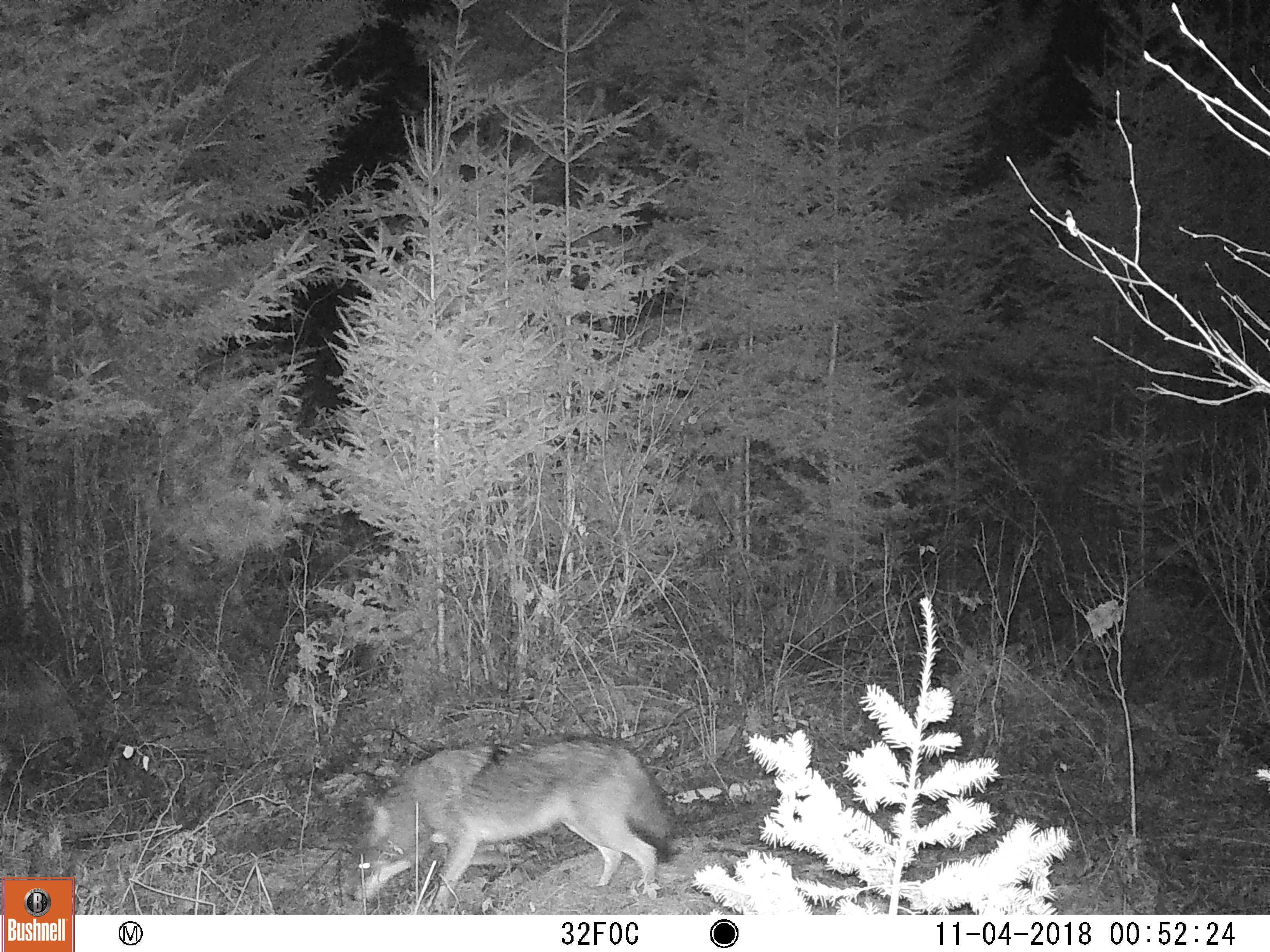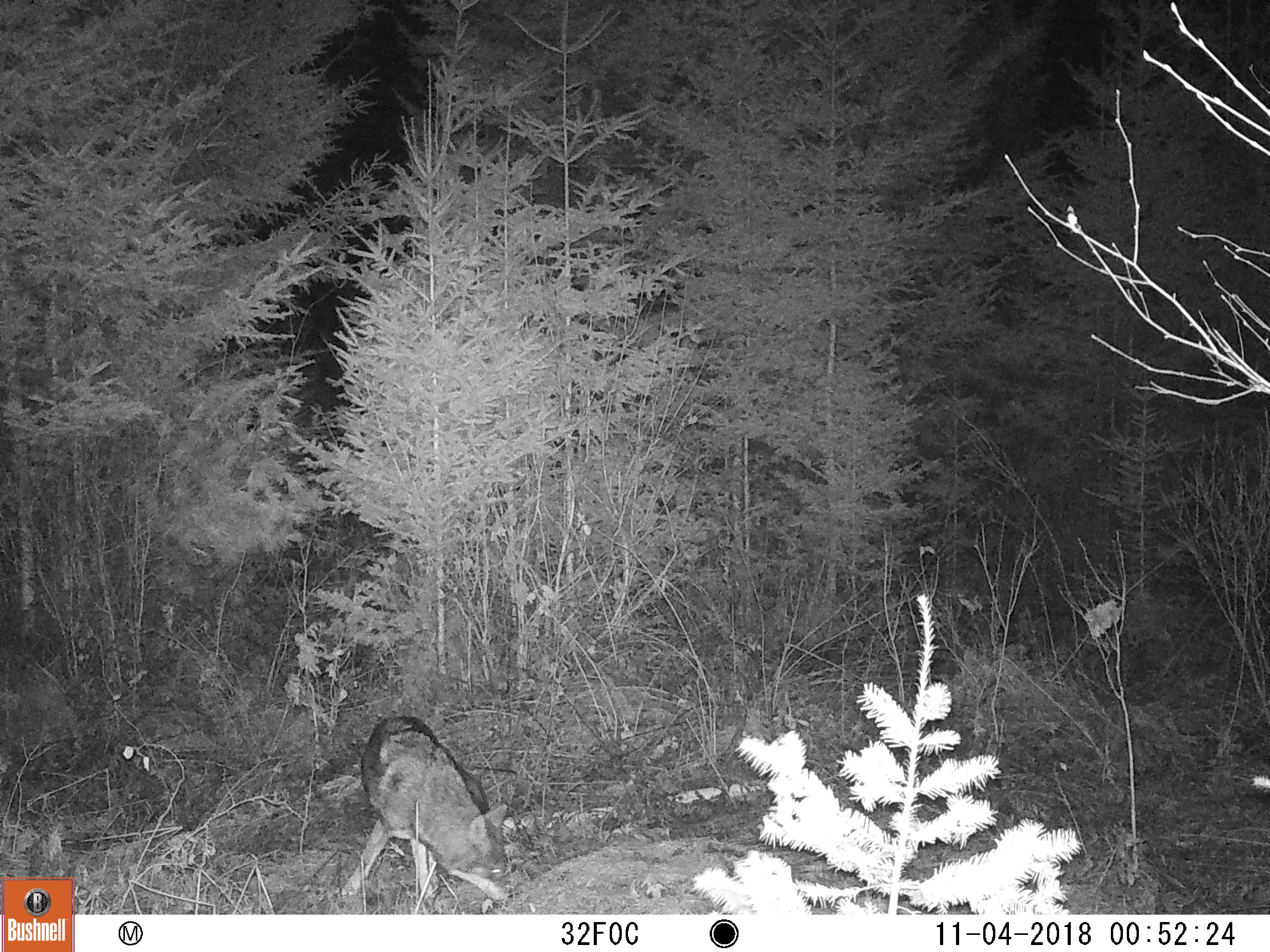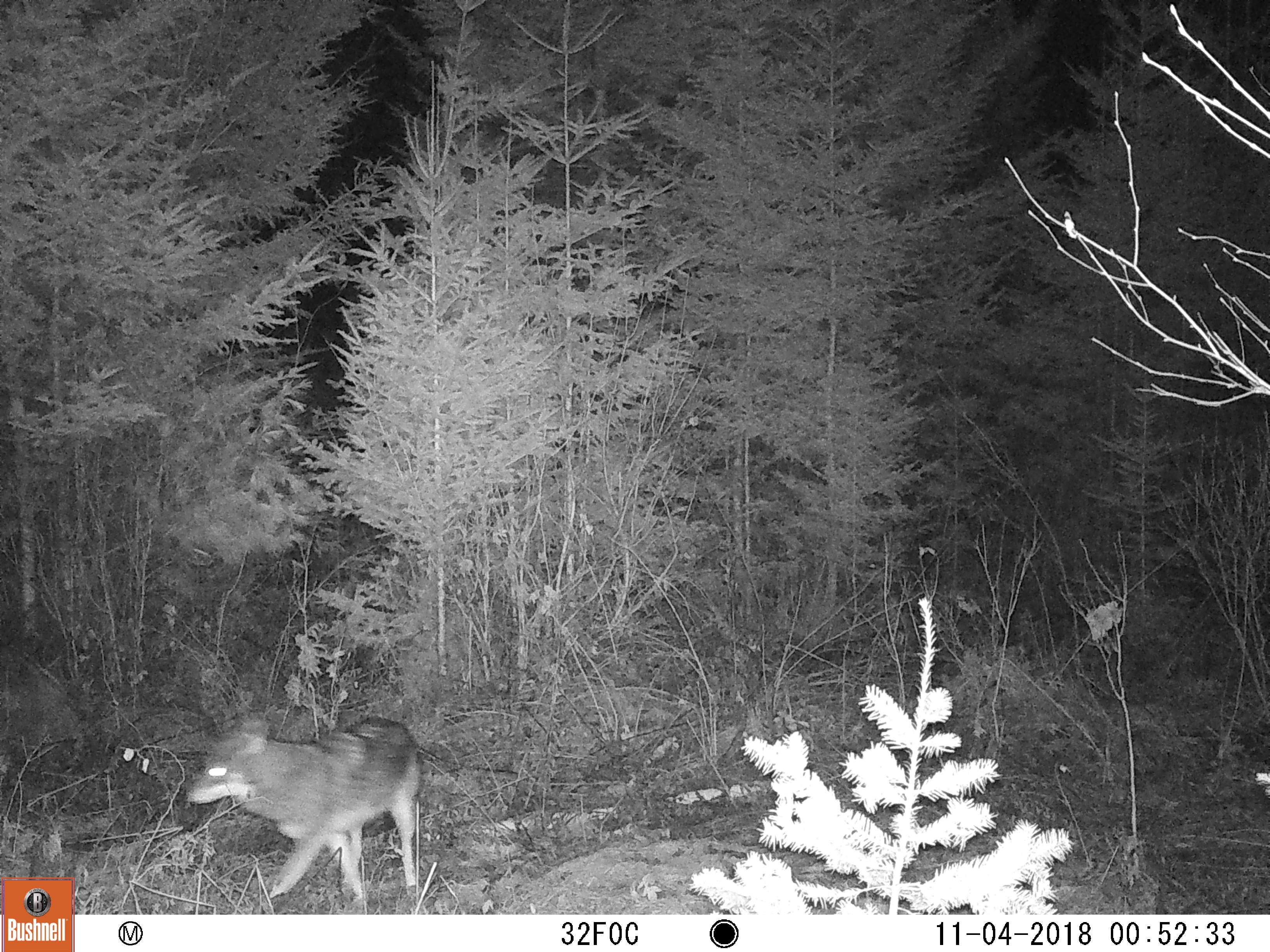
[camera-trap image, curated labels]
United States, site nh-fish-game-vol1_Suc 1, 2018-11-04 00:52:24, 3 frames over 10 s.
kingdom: Animalia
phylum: Chordata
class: Mammalia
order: Carnivora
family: Canidae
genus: Canis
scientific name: Canis latrans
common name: coyote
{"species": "coyote (Canis latrans)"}